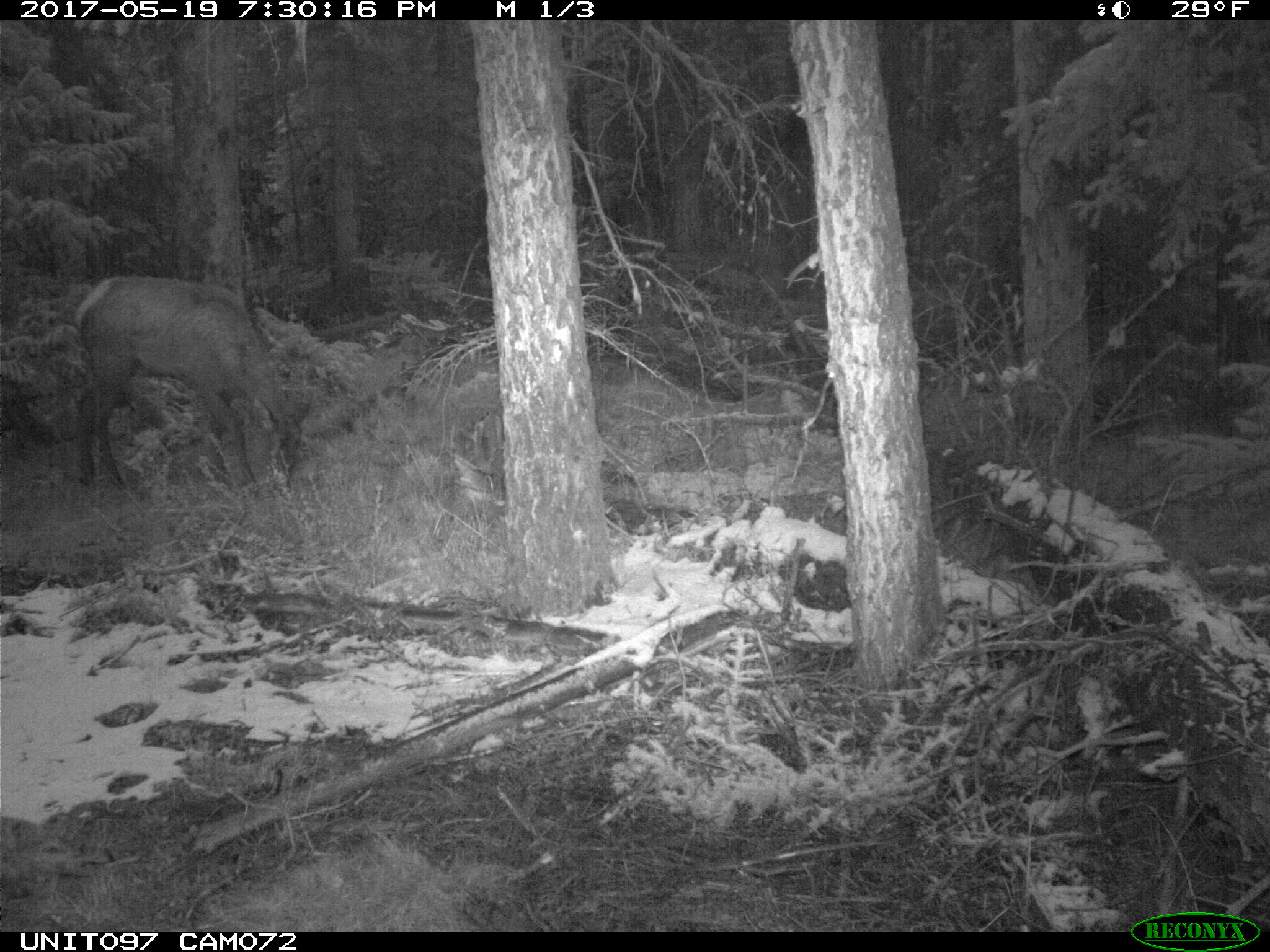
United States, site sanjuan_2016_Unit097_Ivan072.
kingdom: Animalia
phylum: Chordata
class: Mammalia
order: Artiodactyla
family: Cervidae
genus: Cervus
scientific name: Cervus elaphus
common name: red deer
Cervus elaphus (red deer).